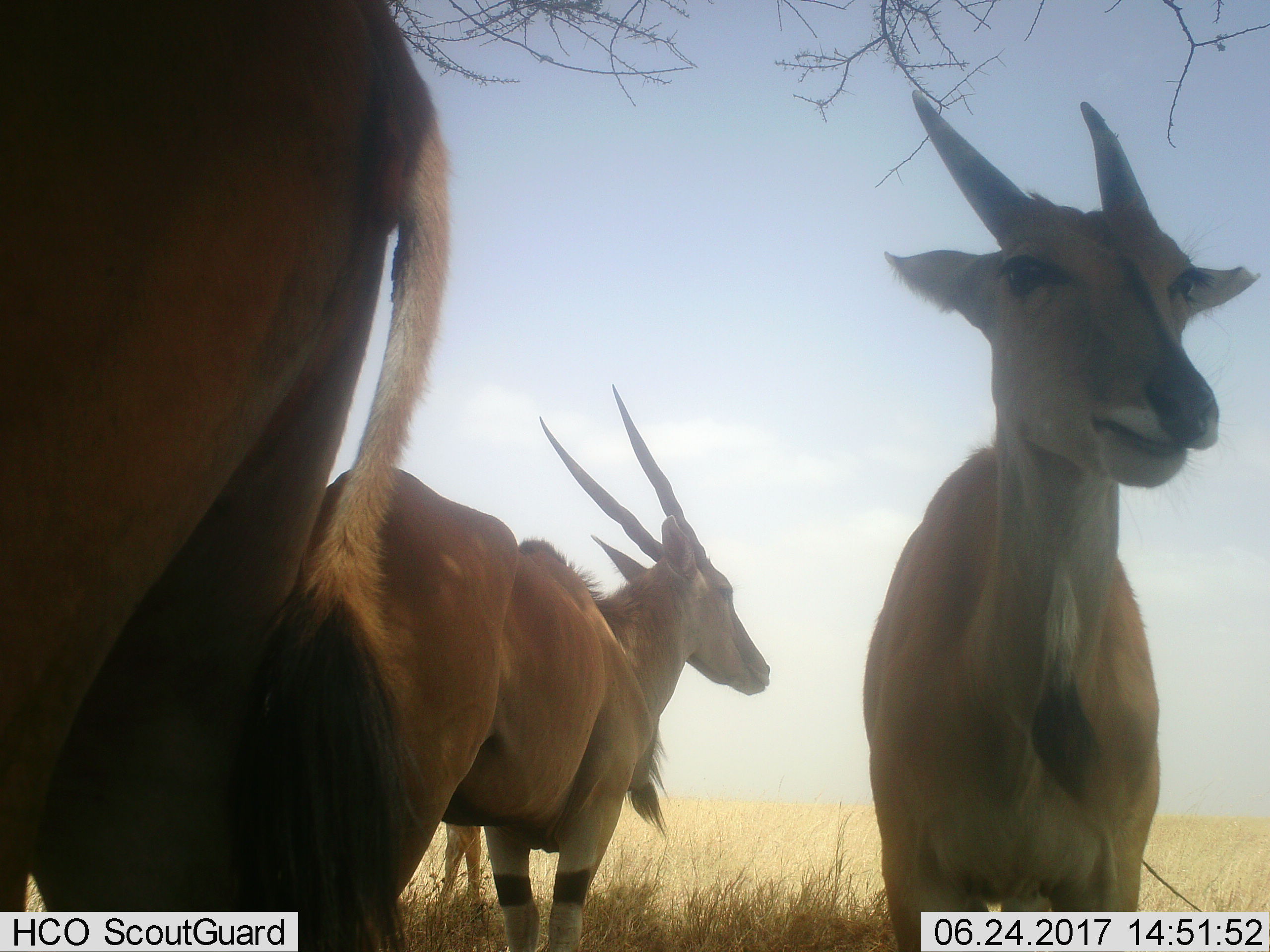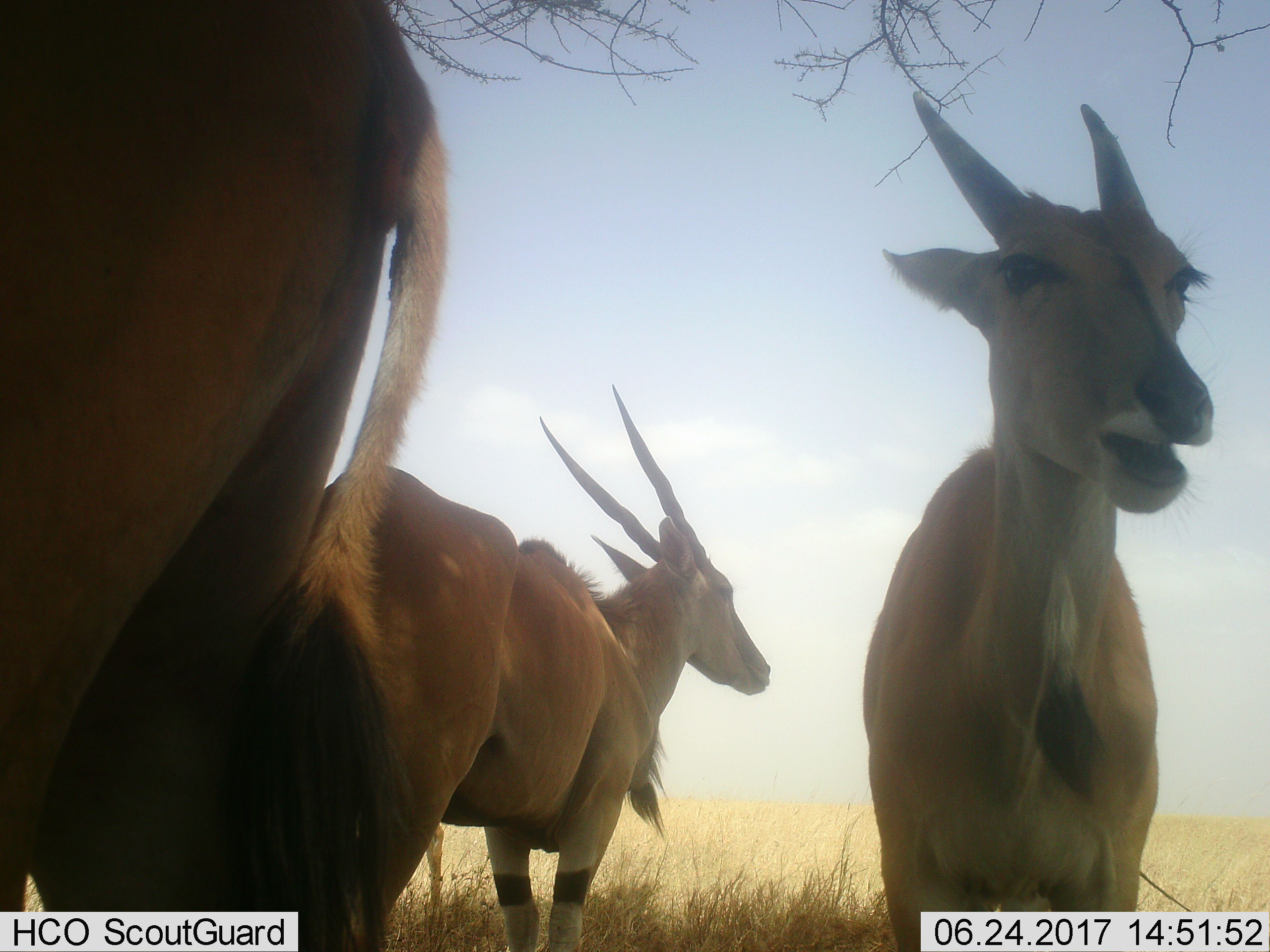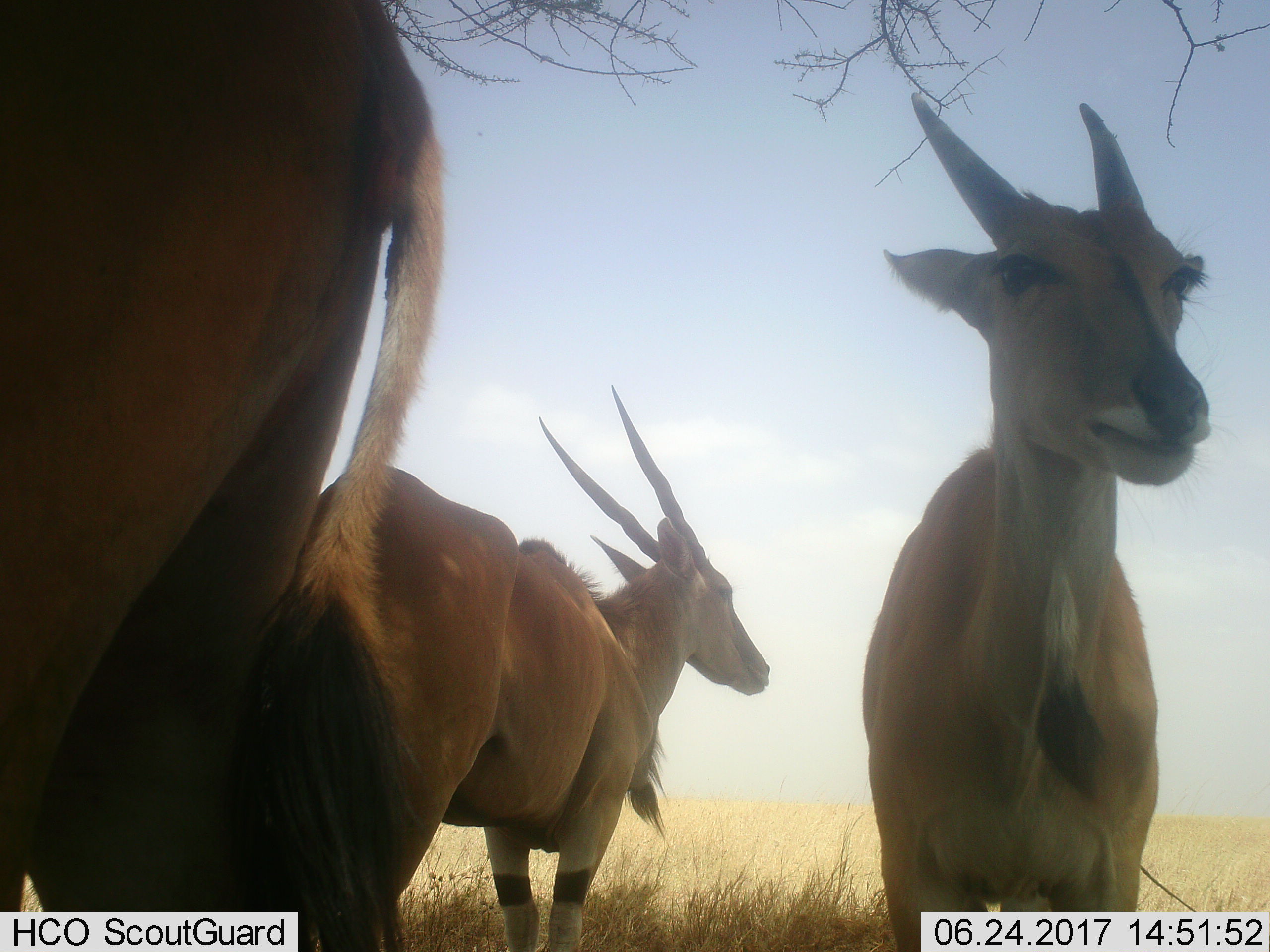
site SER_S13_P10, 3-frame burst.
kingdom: Animalia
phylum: Chordata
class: Mammalia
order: Artiodactyla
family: Bovidae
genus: Tragelaphus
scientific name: Tragelaphus oryx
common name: eland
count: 4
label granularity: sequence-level